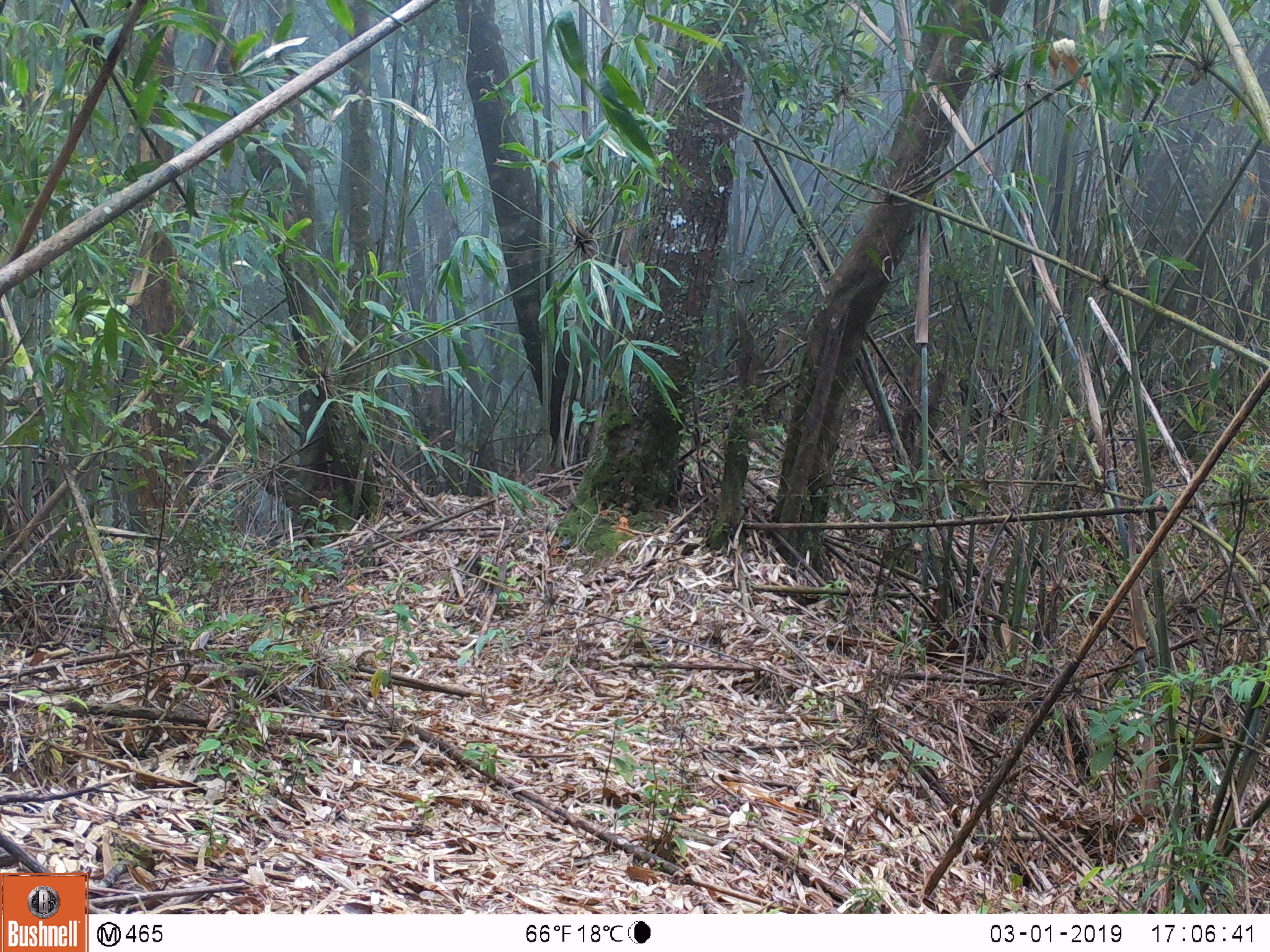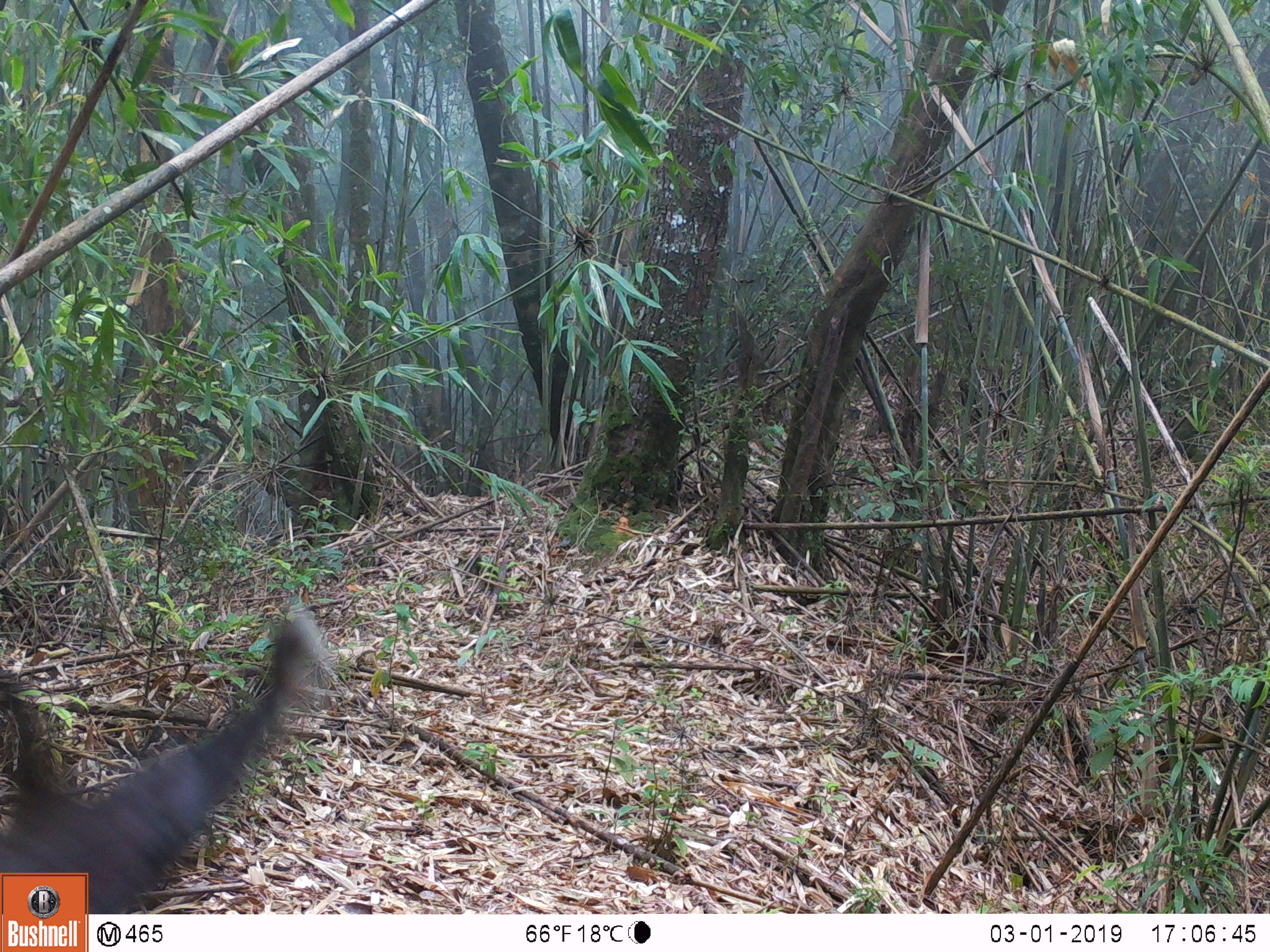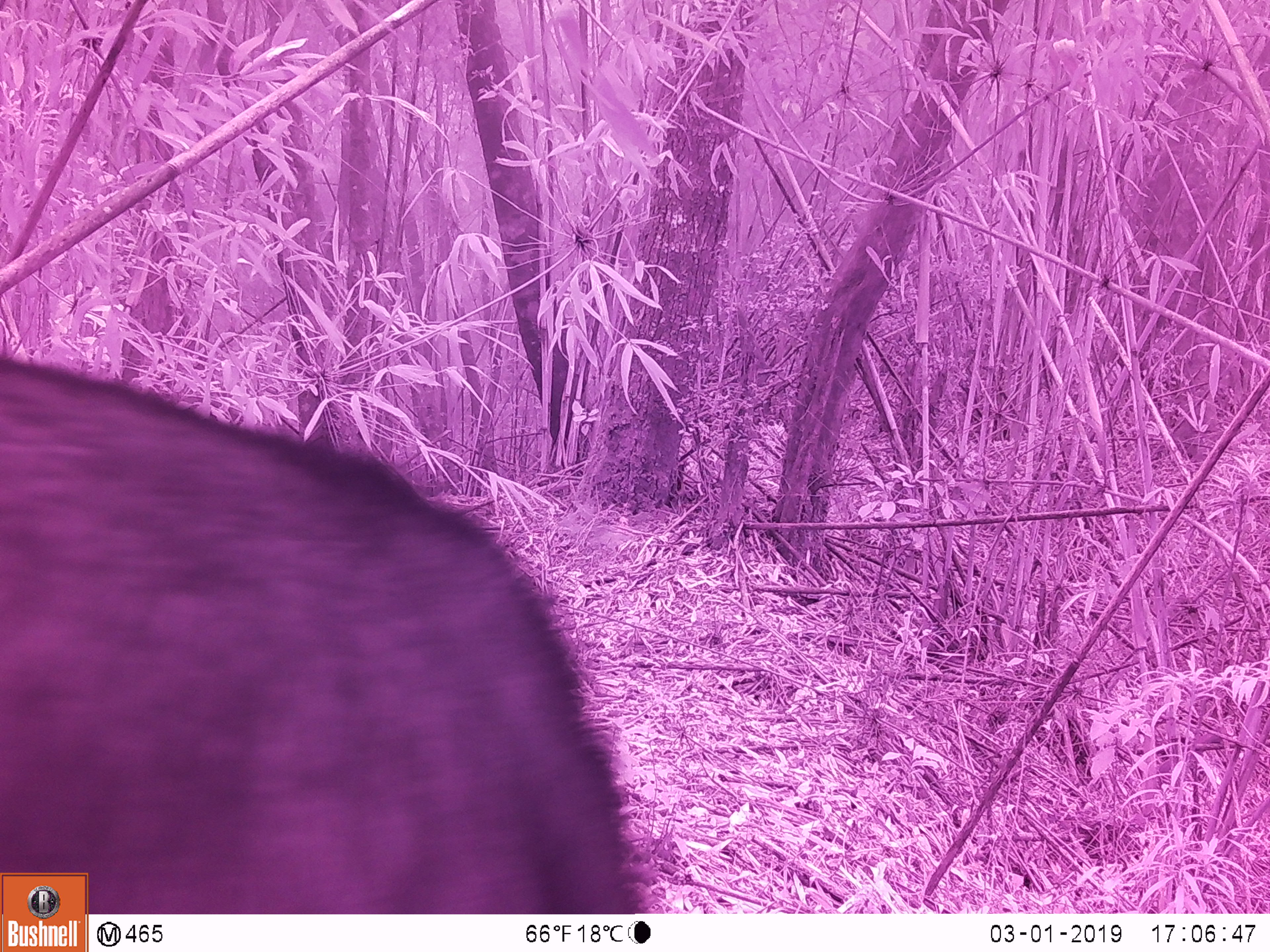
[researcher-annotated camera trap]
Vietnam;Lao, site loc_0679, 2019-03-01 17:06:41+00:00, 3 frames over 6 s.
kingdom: Animalia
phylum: Chordata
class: Mammalia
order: Artiodactyla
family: Bovidae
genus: Capricornis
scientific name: Capricornis sumatraensis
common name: chinese serow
Chinese serow (Capricornis sumatraensis). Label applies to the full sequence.